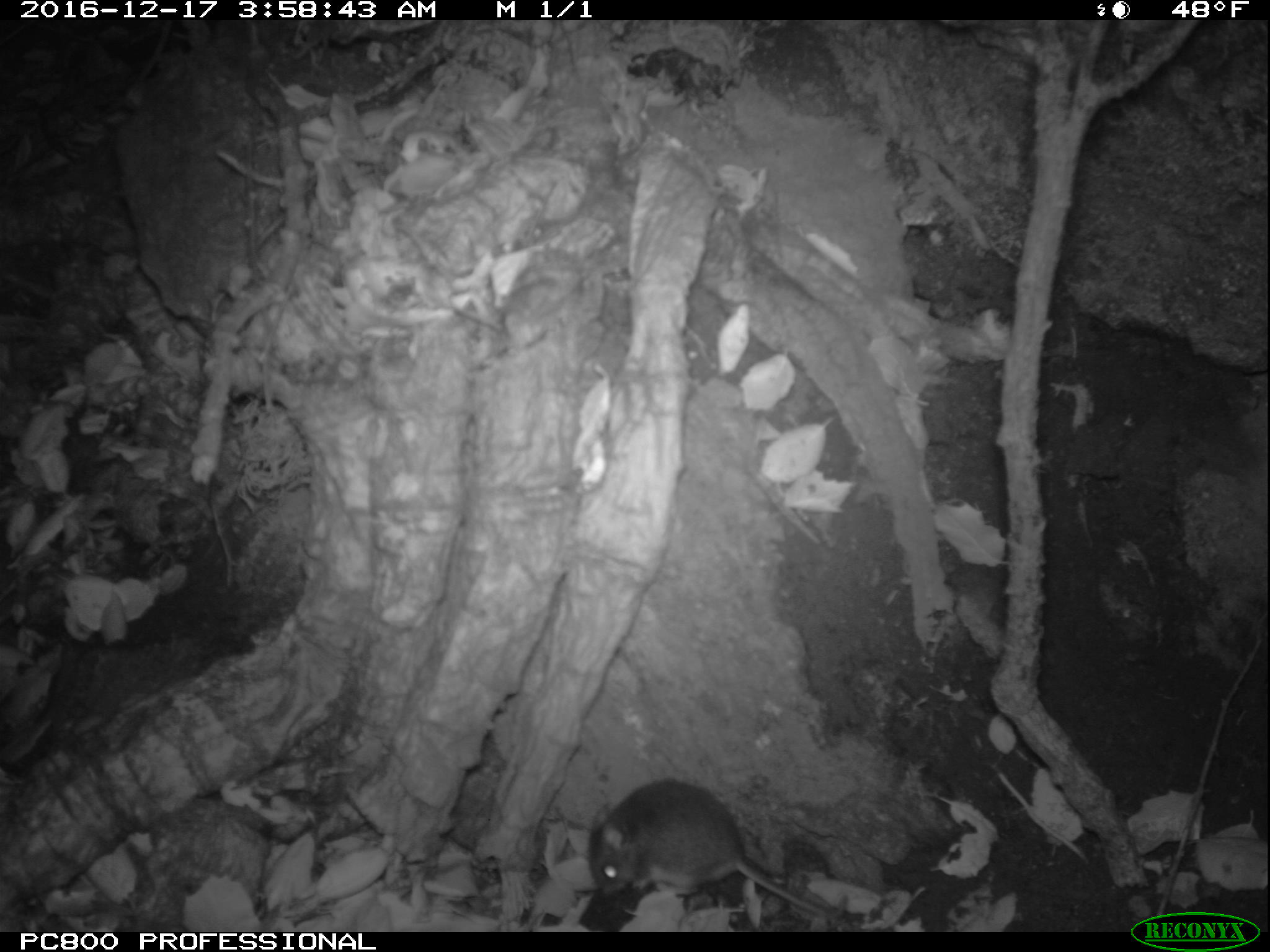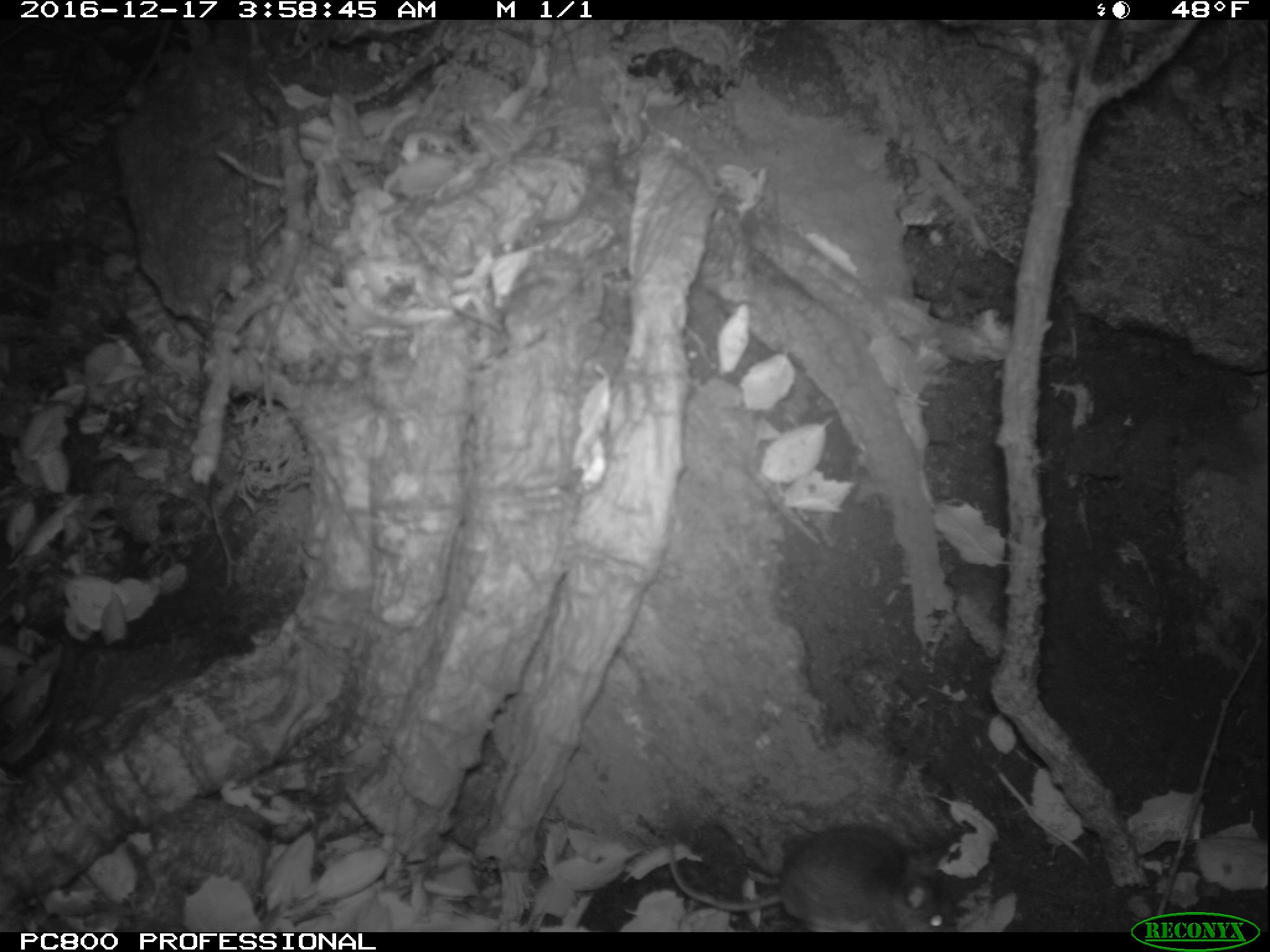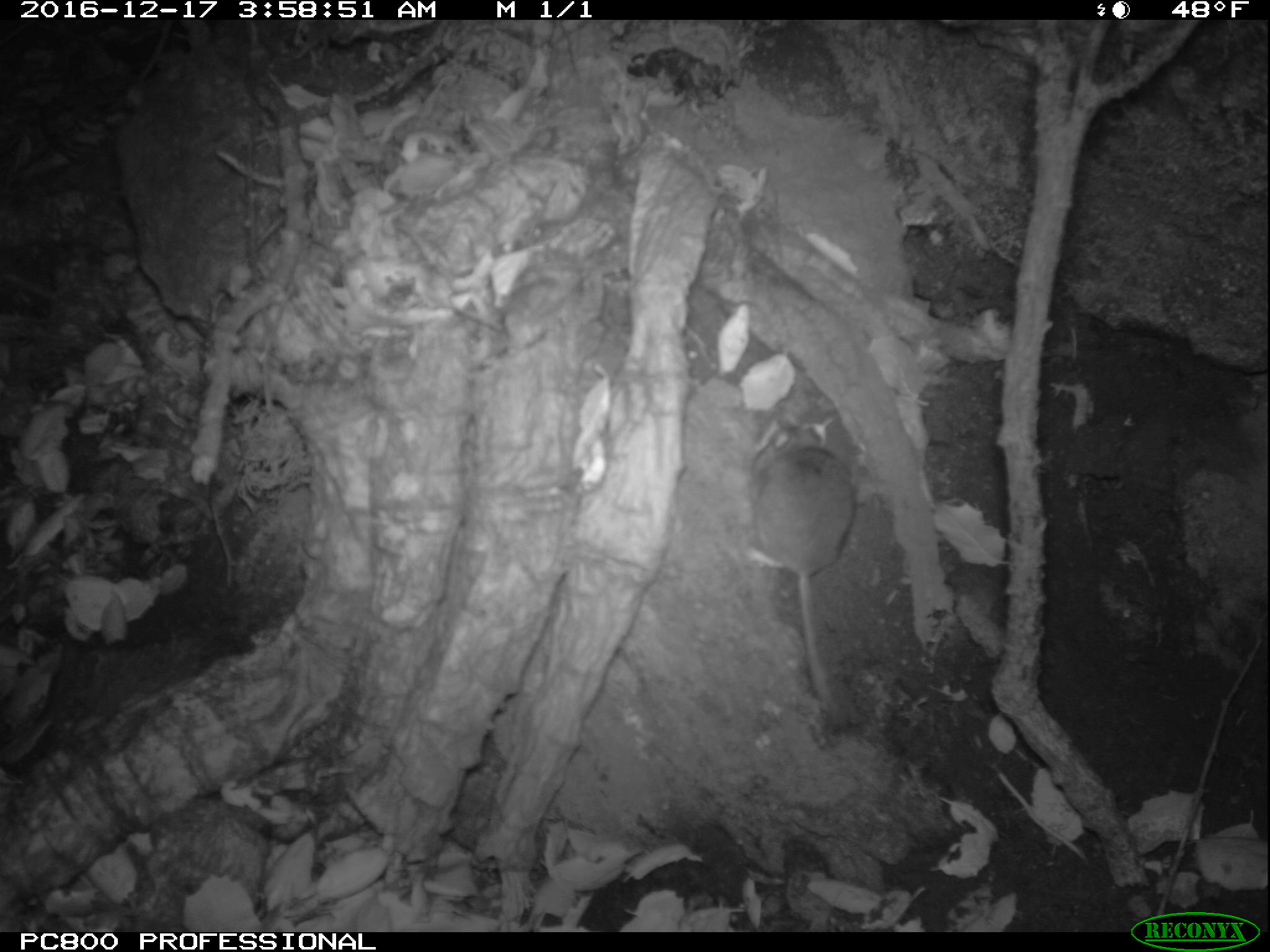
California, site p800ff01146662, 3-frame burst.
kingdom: Animalia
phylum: Chordata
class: Mammalia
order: Rodentia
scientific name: Rodentia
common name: rodent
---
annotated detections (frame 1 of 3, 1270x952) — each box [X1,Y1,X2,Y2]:
rodent: [588,782,846,919]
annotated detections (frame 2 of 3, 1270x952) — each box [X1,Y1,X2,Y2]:
rodent: [664,823,957,930]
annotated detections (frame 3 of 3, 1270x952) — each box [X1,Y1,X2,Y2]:
rodent: [753,425,857,712]